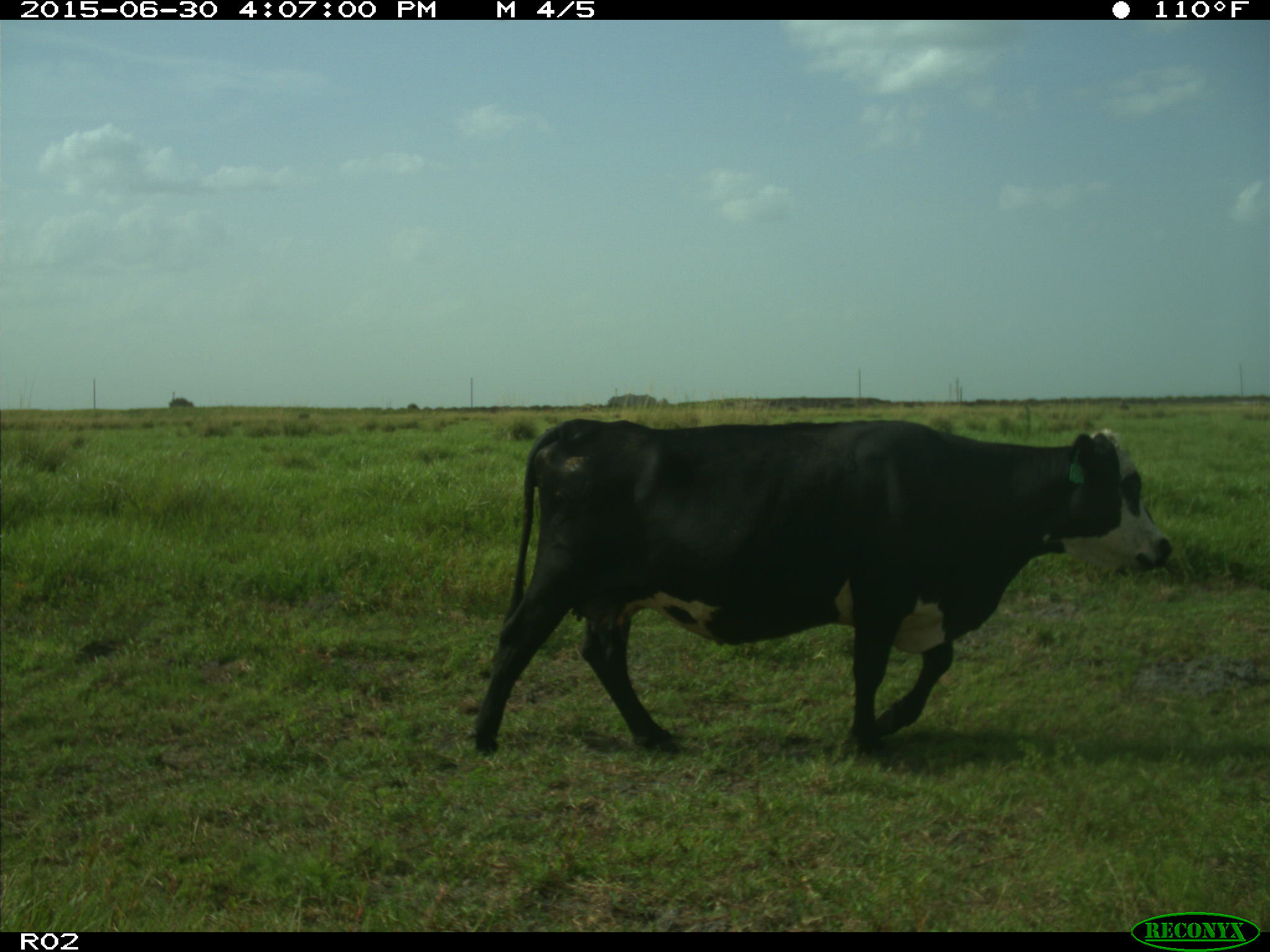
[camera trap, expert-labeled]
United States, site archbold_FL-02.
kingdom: Animalia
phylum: Chordata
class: Mammalia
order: Artiodactyla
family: Bovidae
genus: Bos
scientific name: Bos taurus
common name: domestic cow